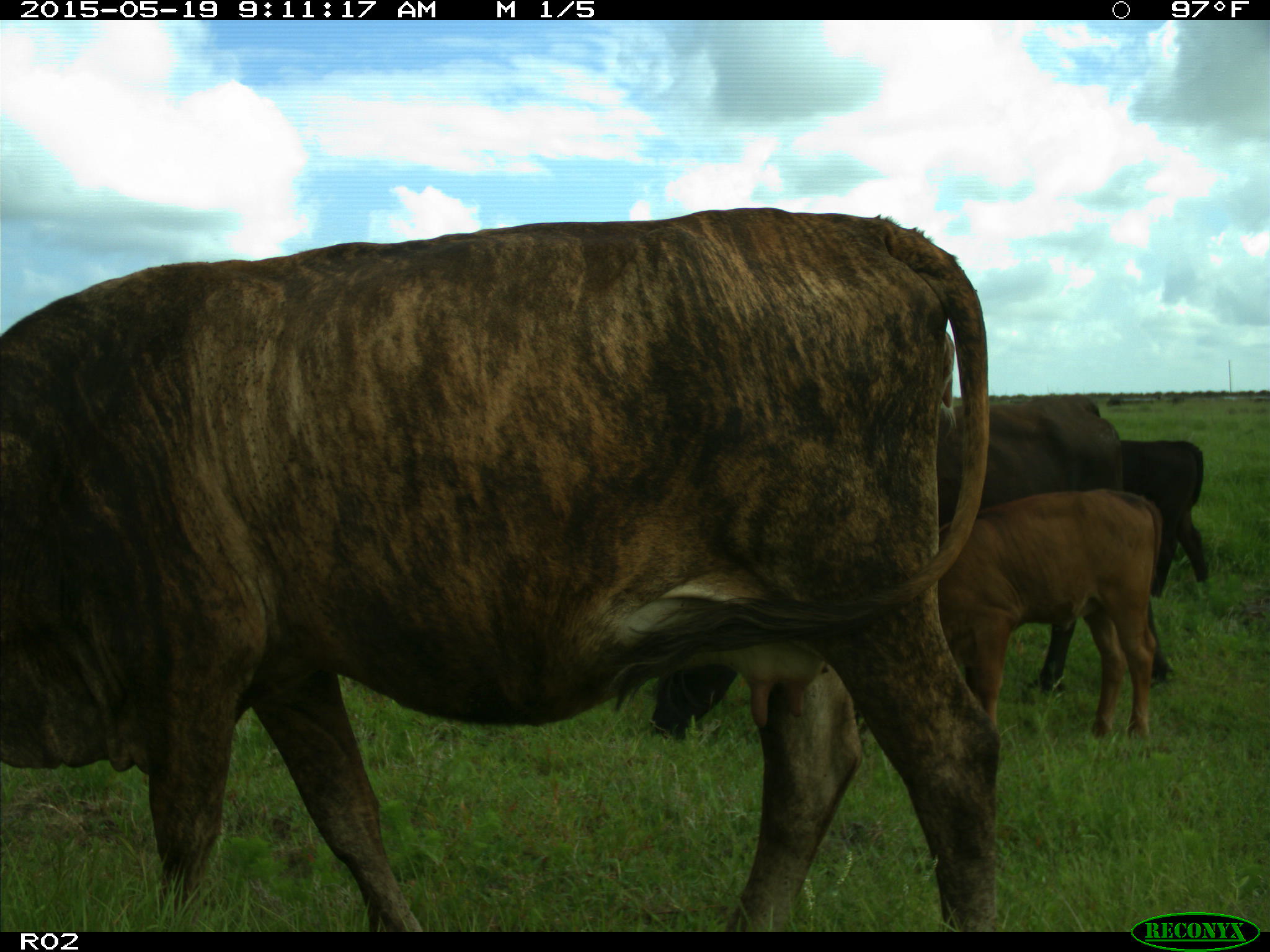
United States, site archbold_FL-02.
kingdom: Animalia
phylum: Chordata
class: Mammalia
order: Artiodactyla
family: Bovidae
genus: Bos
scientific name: Bos taurus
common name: domestic cow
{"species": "Bos taurus (domestic cow)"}